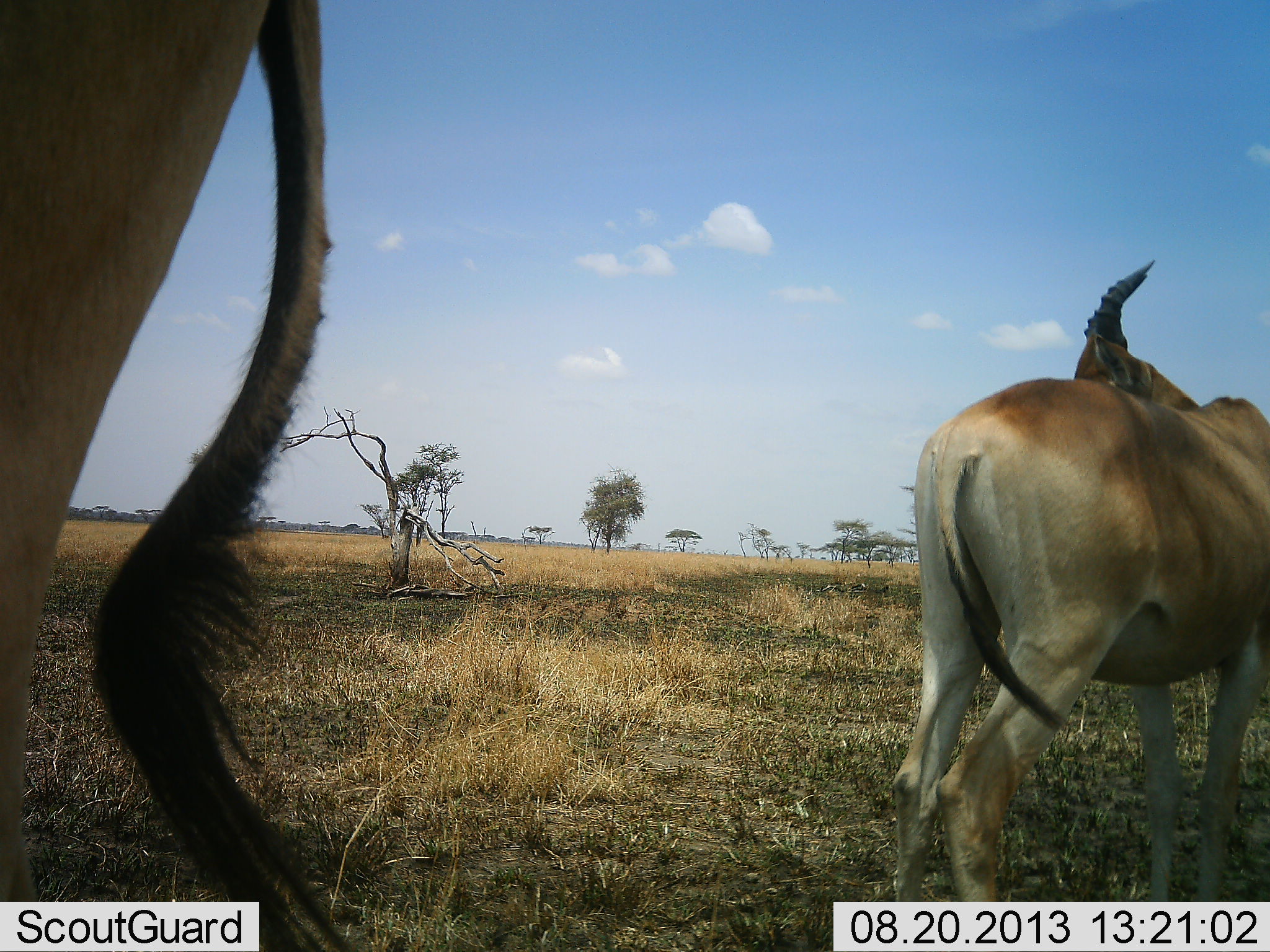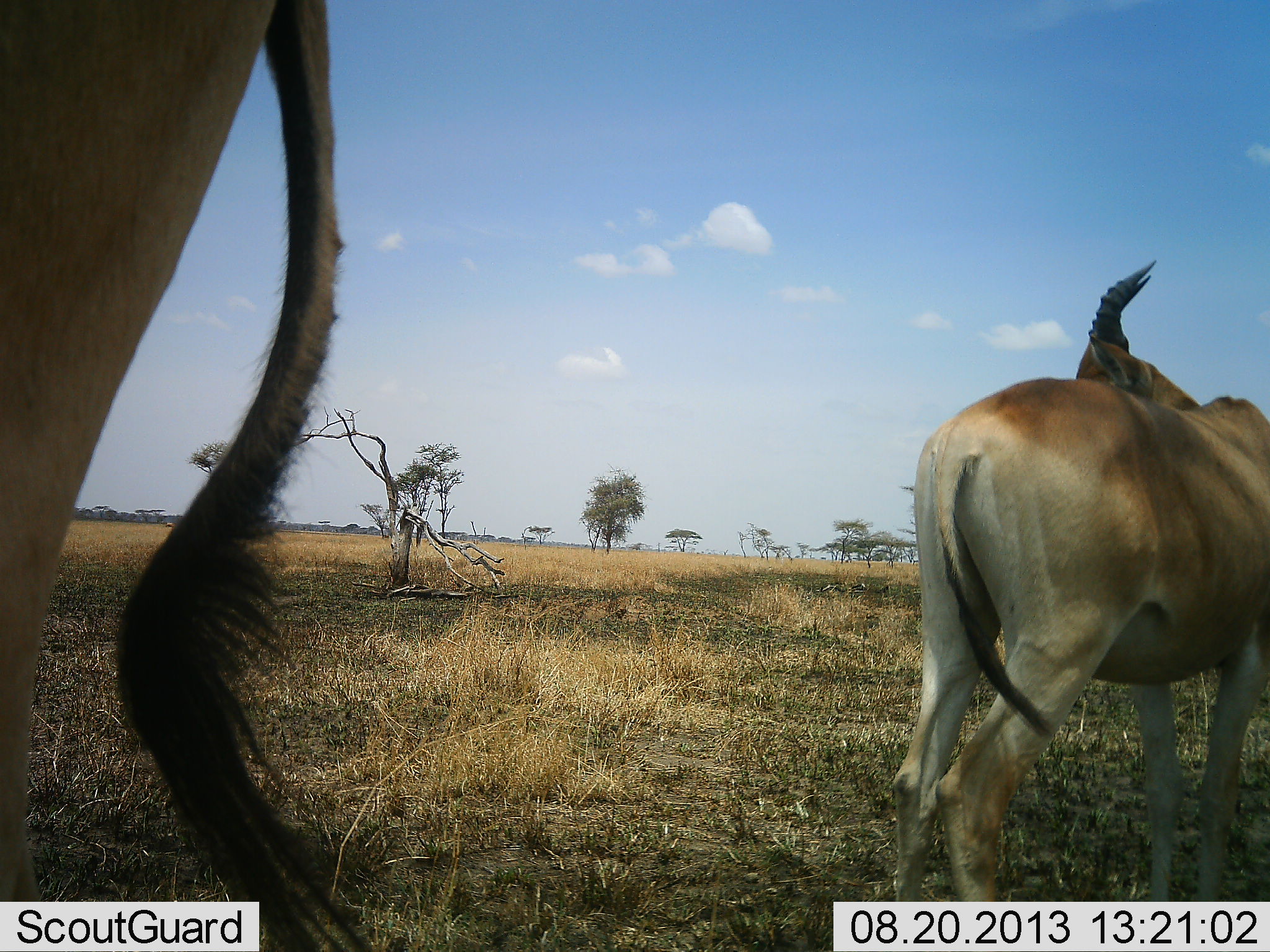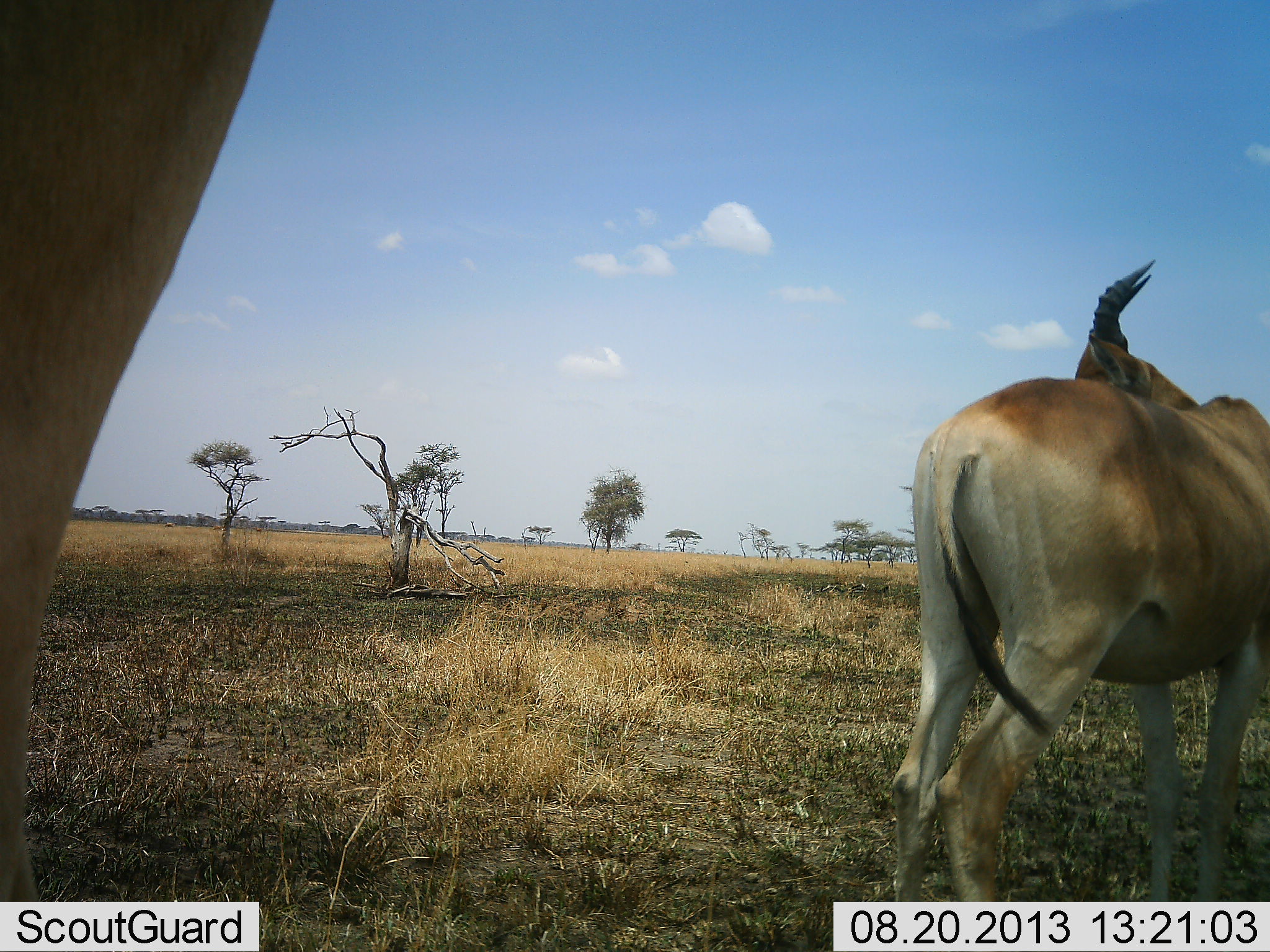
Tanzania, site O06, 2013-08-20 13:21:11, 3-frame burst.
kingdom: Animalia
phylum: Chordata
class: Mammalia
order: Artiodactyla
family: Bovidae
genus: Alcelaphus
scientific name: Alcelaphus buselaphus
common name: hartebeest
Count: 2.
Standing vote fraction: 100%.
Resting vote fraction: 4%.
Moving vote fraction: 0%.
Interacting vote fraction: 0%.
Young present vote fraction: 4%.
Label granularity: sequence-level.